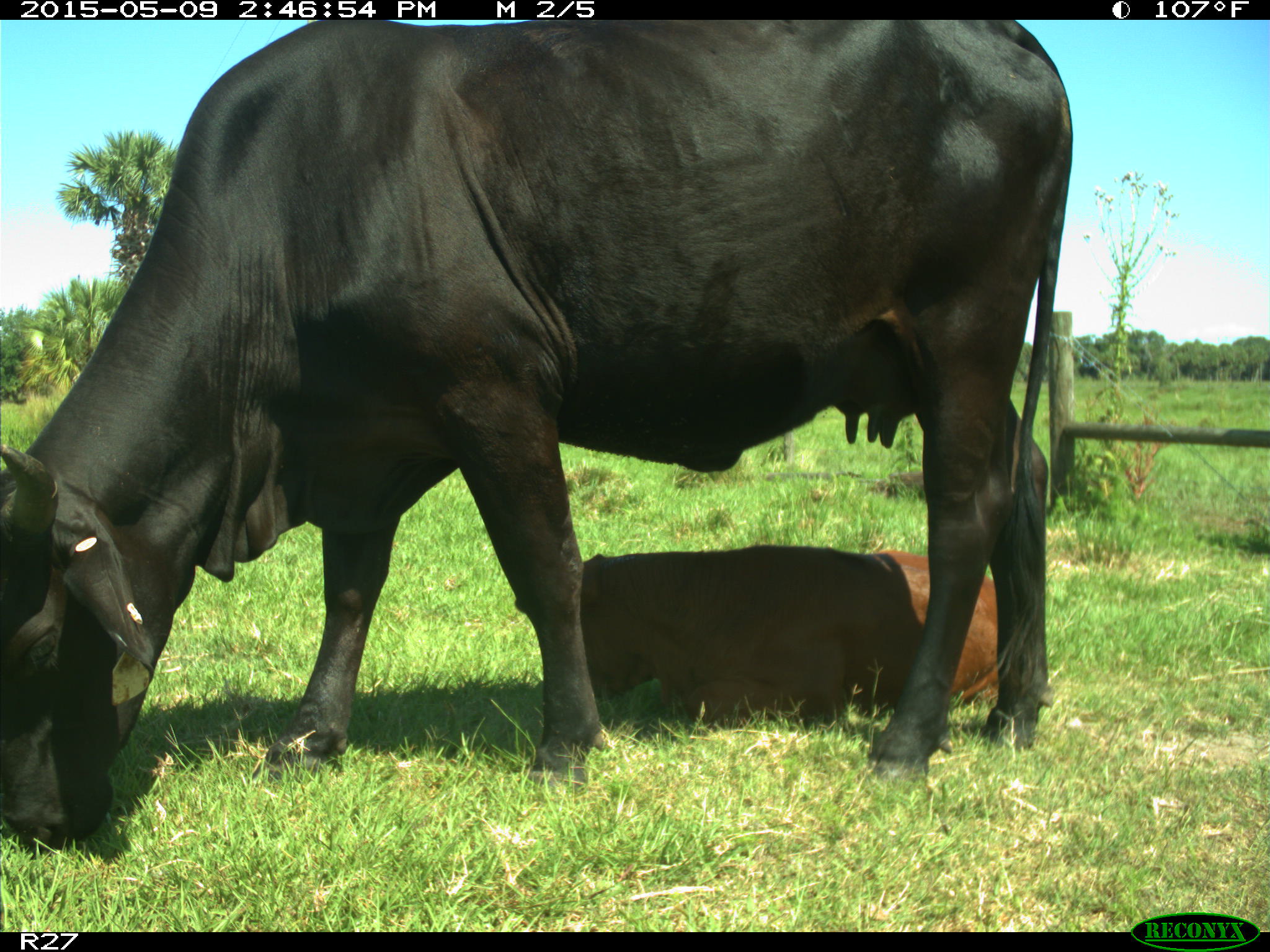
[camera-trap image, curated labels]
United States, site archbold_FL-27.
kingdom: Animalia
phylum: Chordata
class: Mammalia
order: Artiodactyla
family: Bovidae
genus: Bos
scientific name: Bos taurus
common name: domestic cow